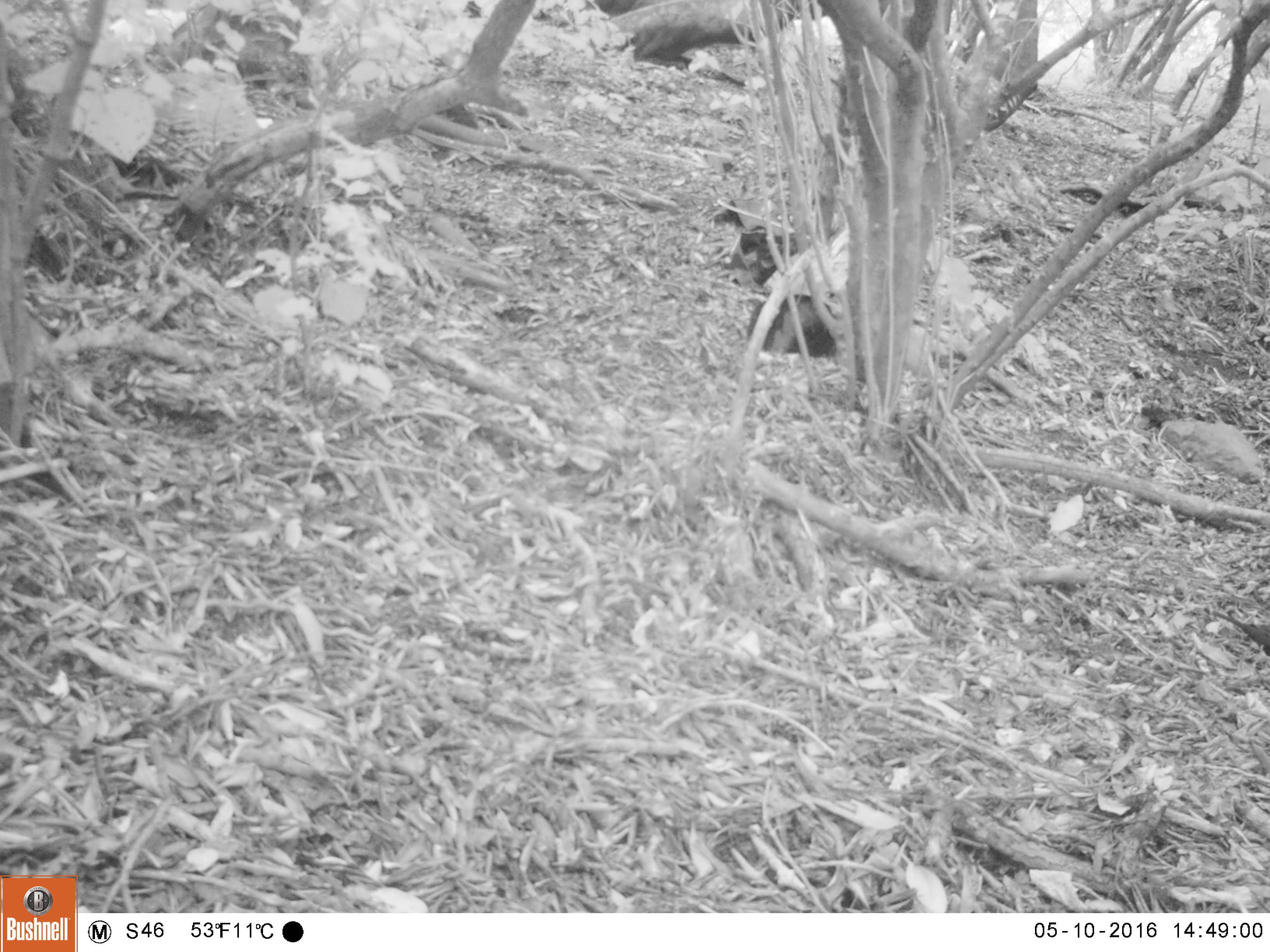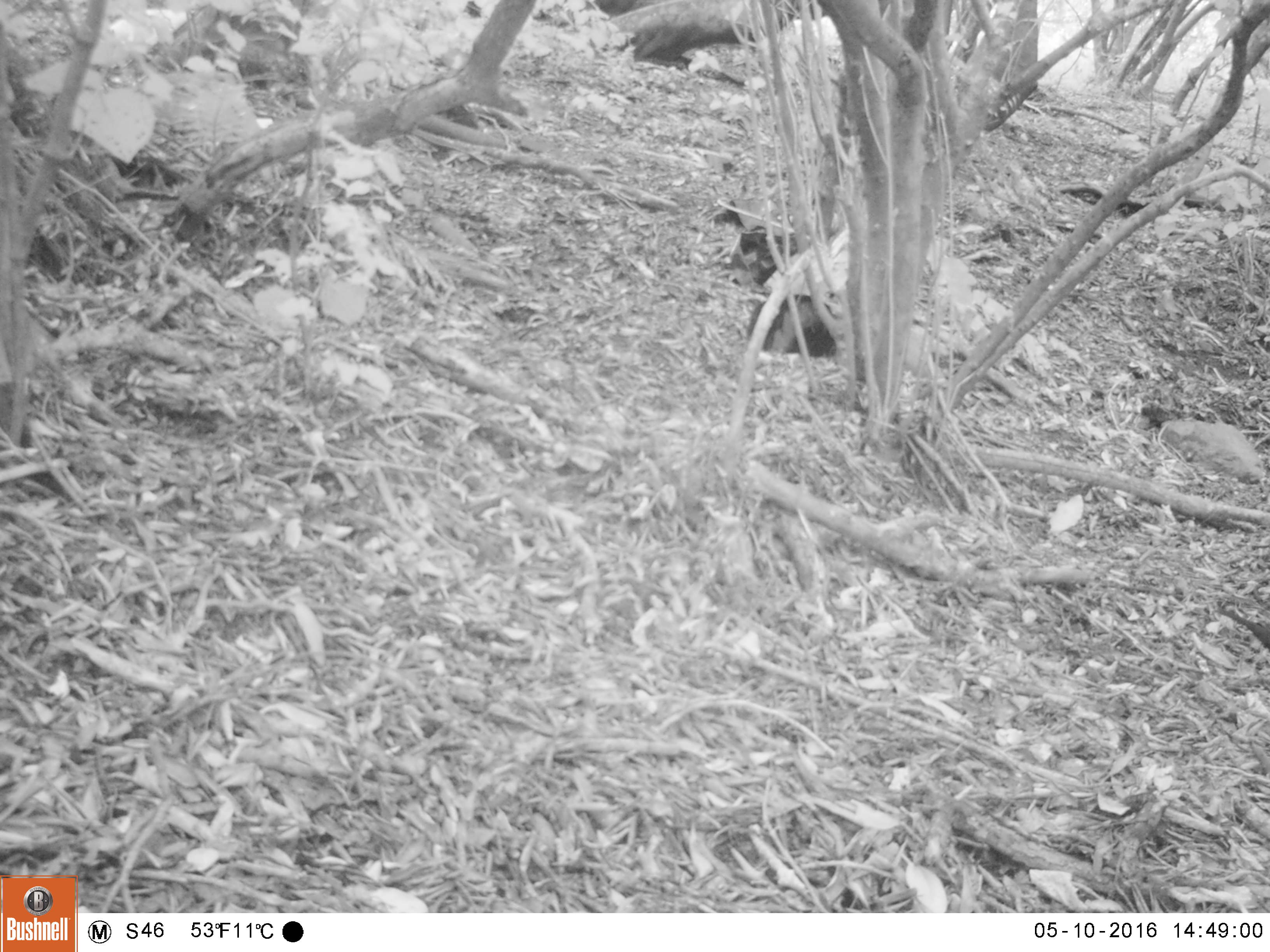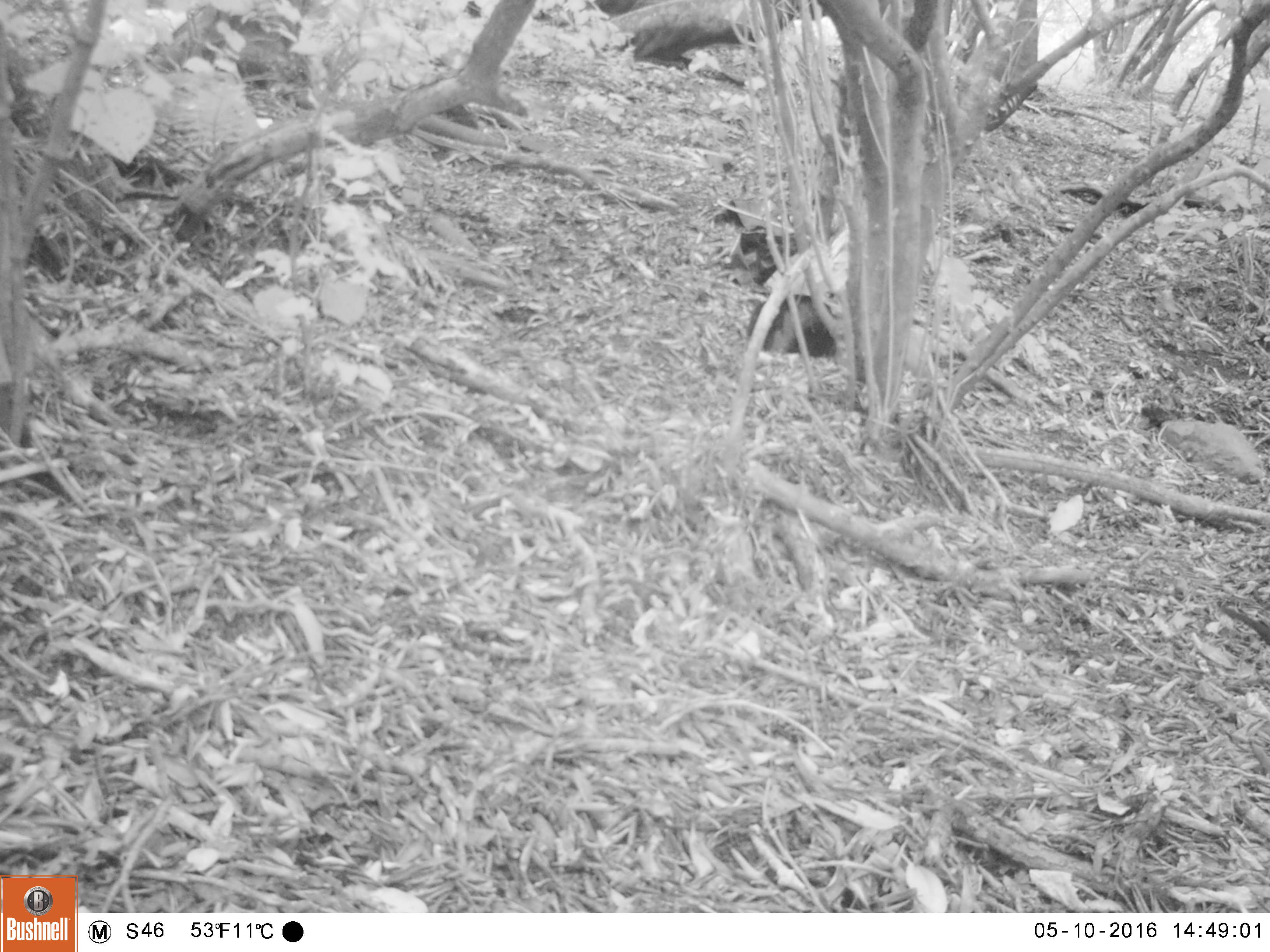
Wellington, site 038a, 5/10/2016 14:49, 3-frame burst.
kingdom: Animalia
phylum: Chordata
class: Aves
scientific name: Aves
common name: bird